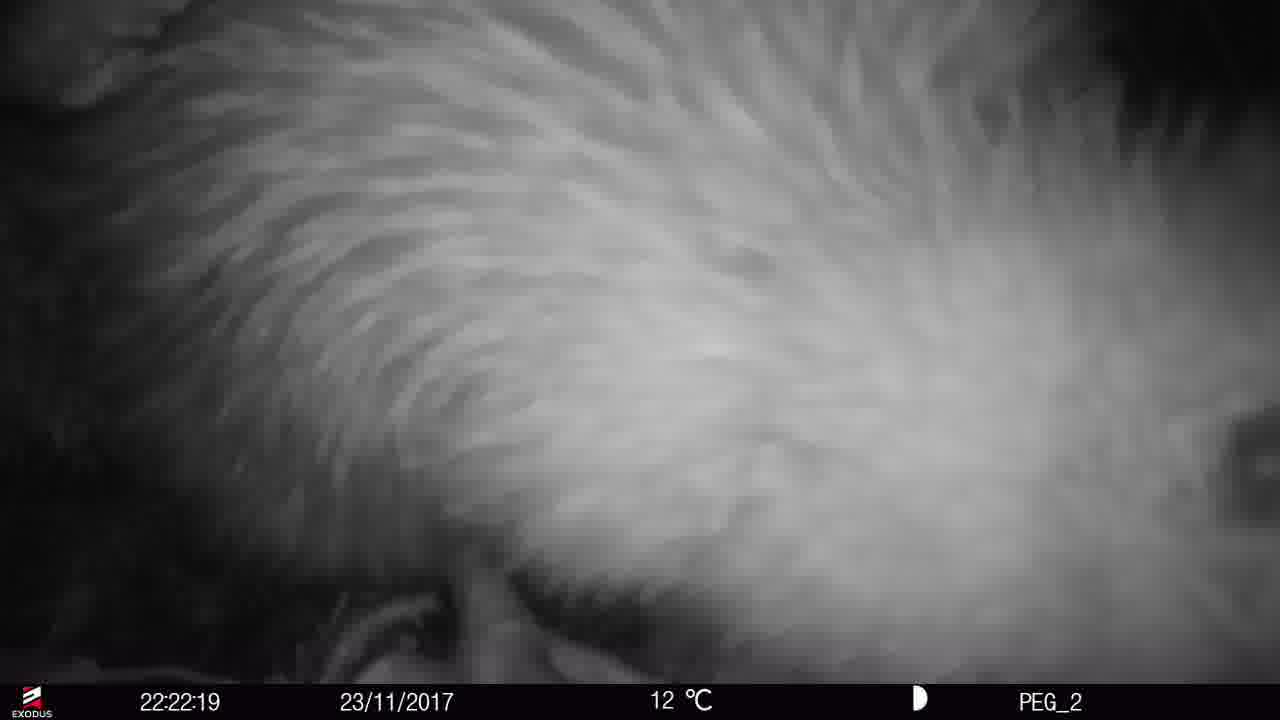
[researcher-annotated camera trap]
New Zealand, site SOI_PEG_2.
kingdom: Animalia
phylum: Chordata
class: Aves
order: Apterygiformes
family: Apterygidae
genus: Apteryx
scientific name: Apteryx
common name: kiwi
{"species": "kiwi (Apteryx)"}